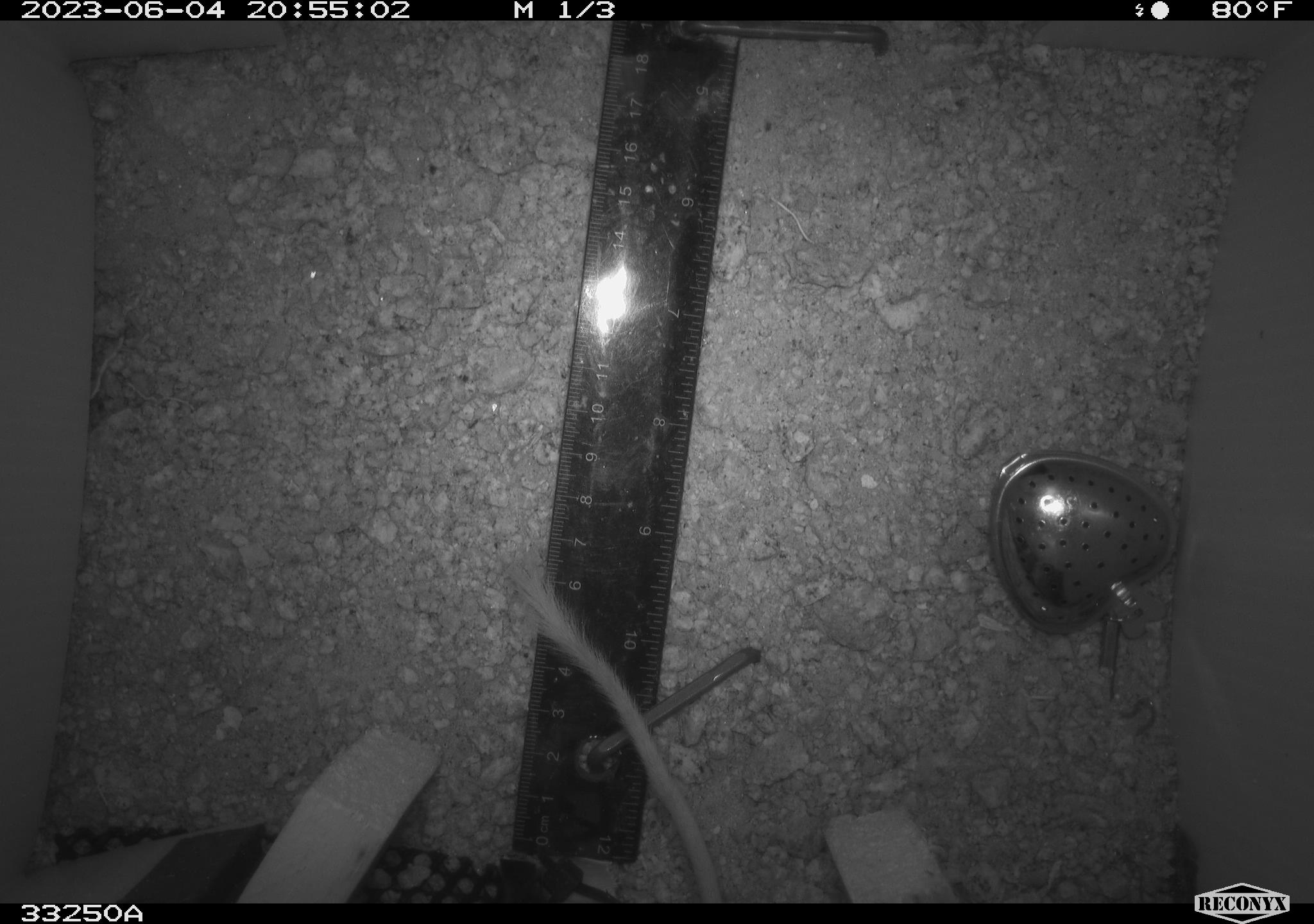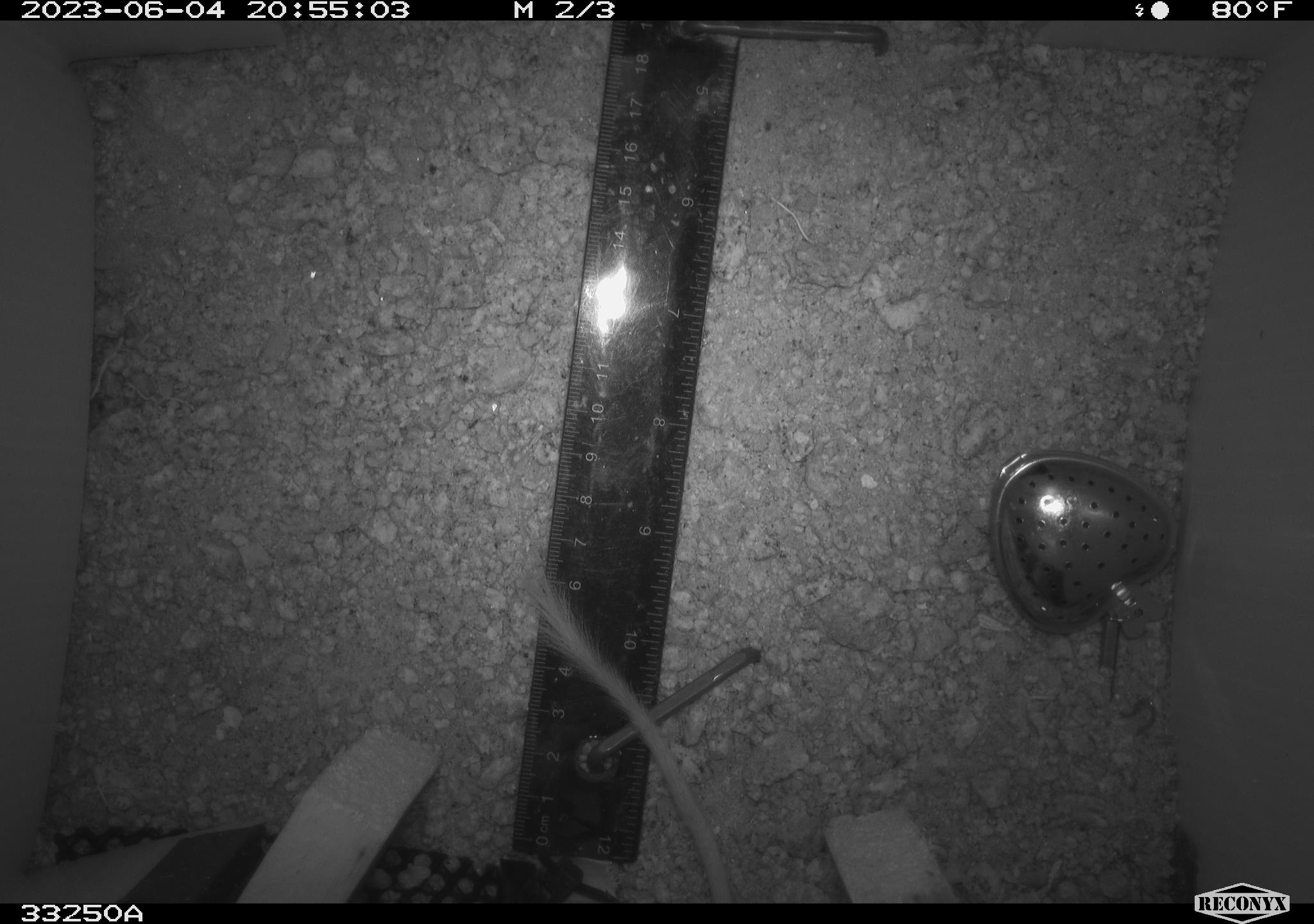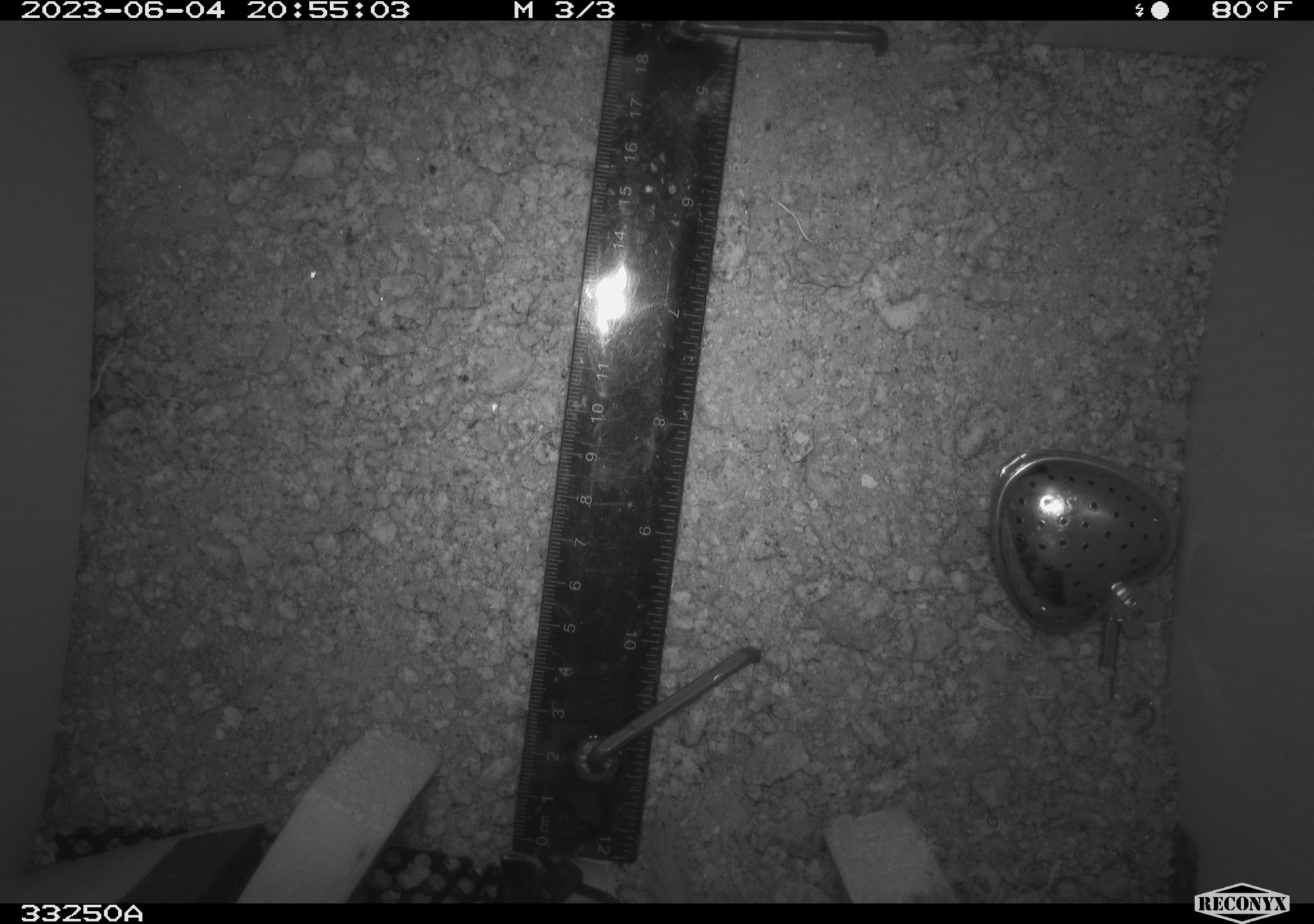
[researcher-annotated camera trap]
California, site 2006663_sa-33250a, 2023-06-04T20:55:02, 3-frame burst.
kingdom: Animalia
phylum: Chordata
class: Mammalia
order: Rodentia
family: Heteromyidae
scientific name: Heteromyidae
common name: kangaroo rats and pocket mice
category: heteromyidae family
Heteromyidae family (kangaroo rats and pocket mice) (Heteromyidae).